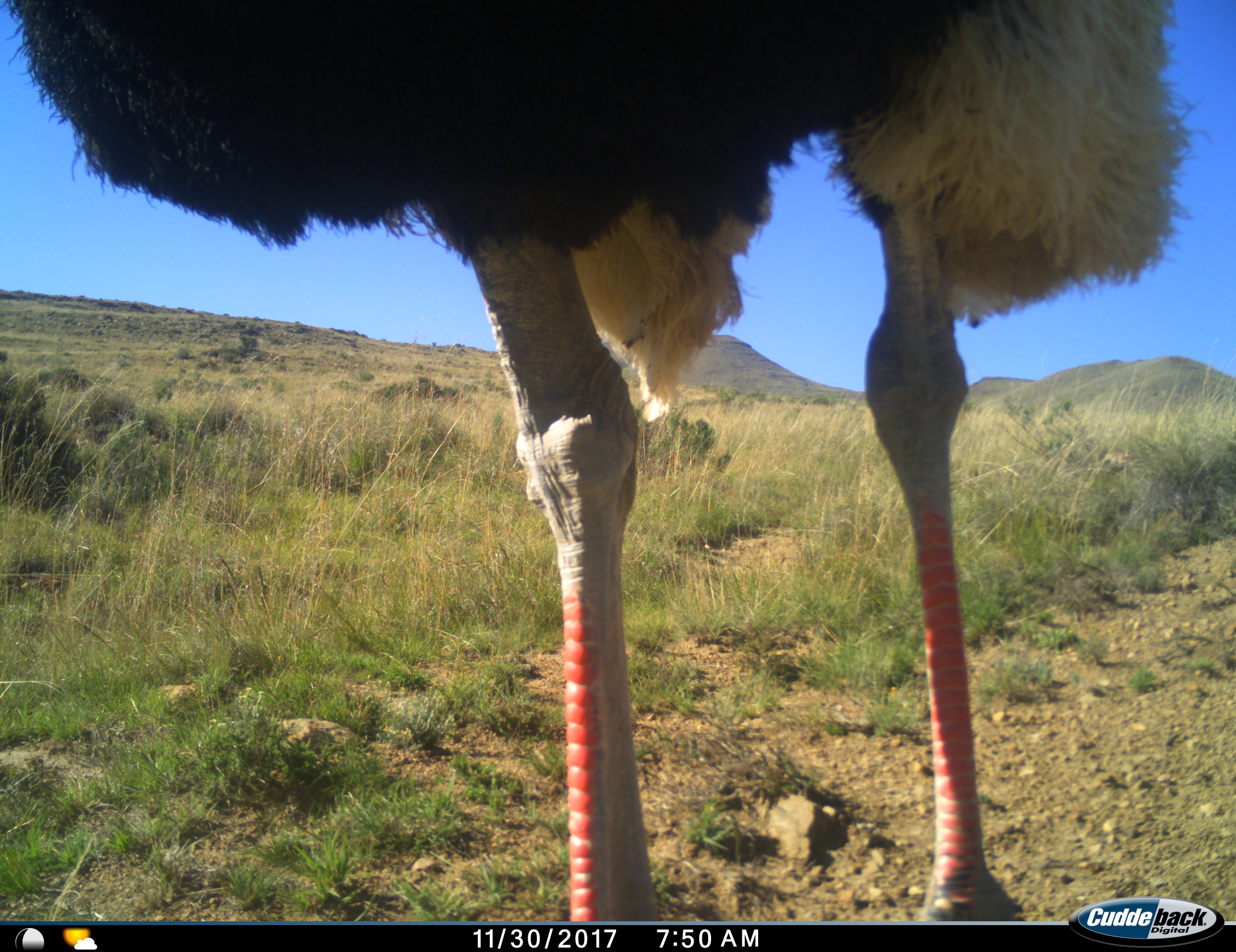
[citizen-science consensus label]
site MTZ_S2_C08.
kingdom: Animalia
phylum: Chordata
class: Aves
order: Struthioniformes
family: Struthionidae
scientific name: Struthionidae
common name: ostrich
Ostrich (Struthionidae), count 1. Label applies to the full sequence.